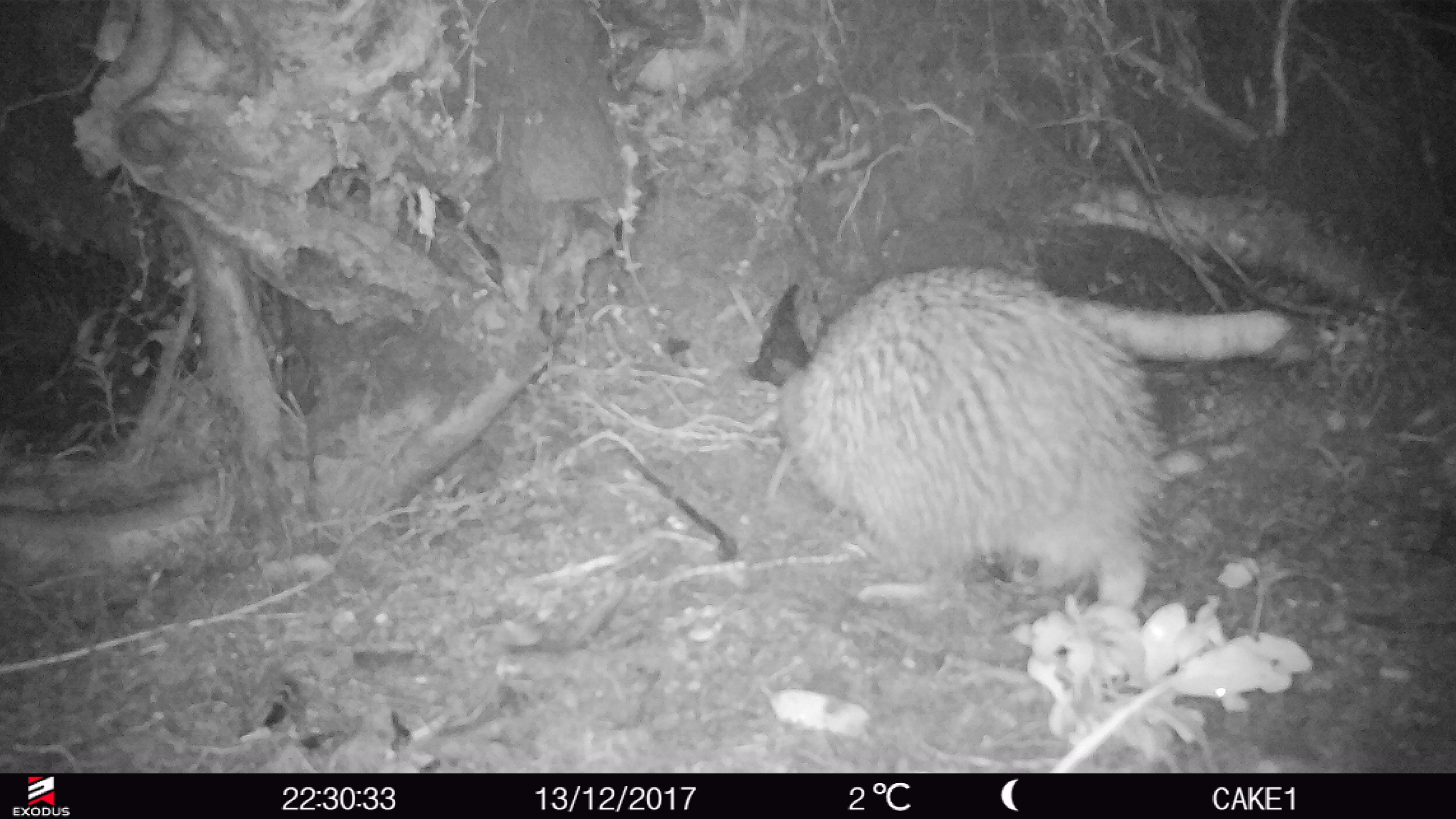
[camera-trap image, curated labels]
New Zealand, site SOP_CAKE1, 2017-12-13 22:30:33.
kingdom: Animalia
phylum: Chordata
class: Aves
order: Apterygiformes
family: Apterygidae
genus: Apteryx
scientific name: Apteryx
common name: kiwi